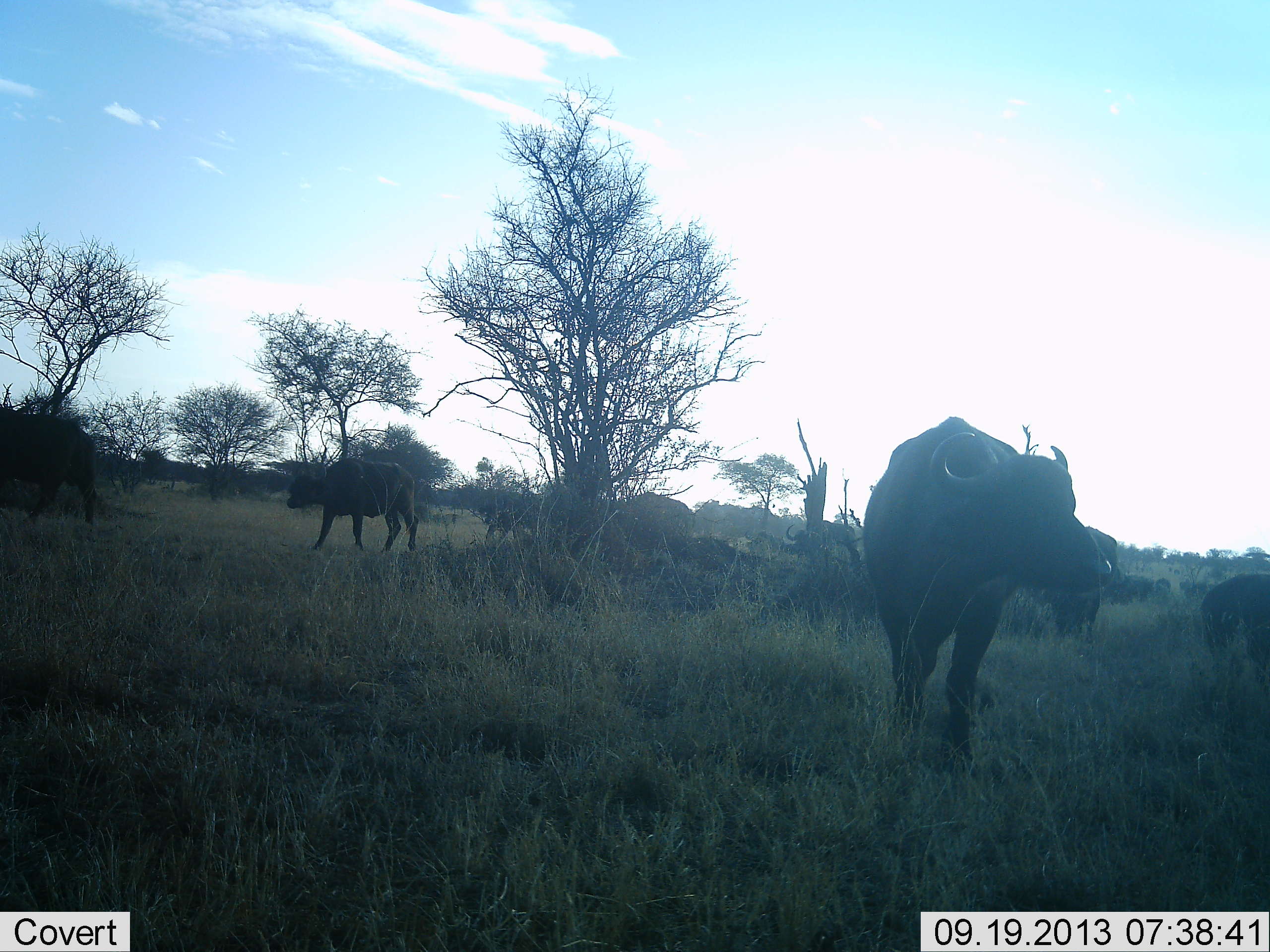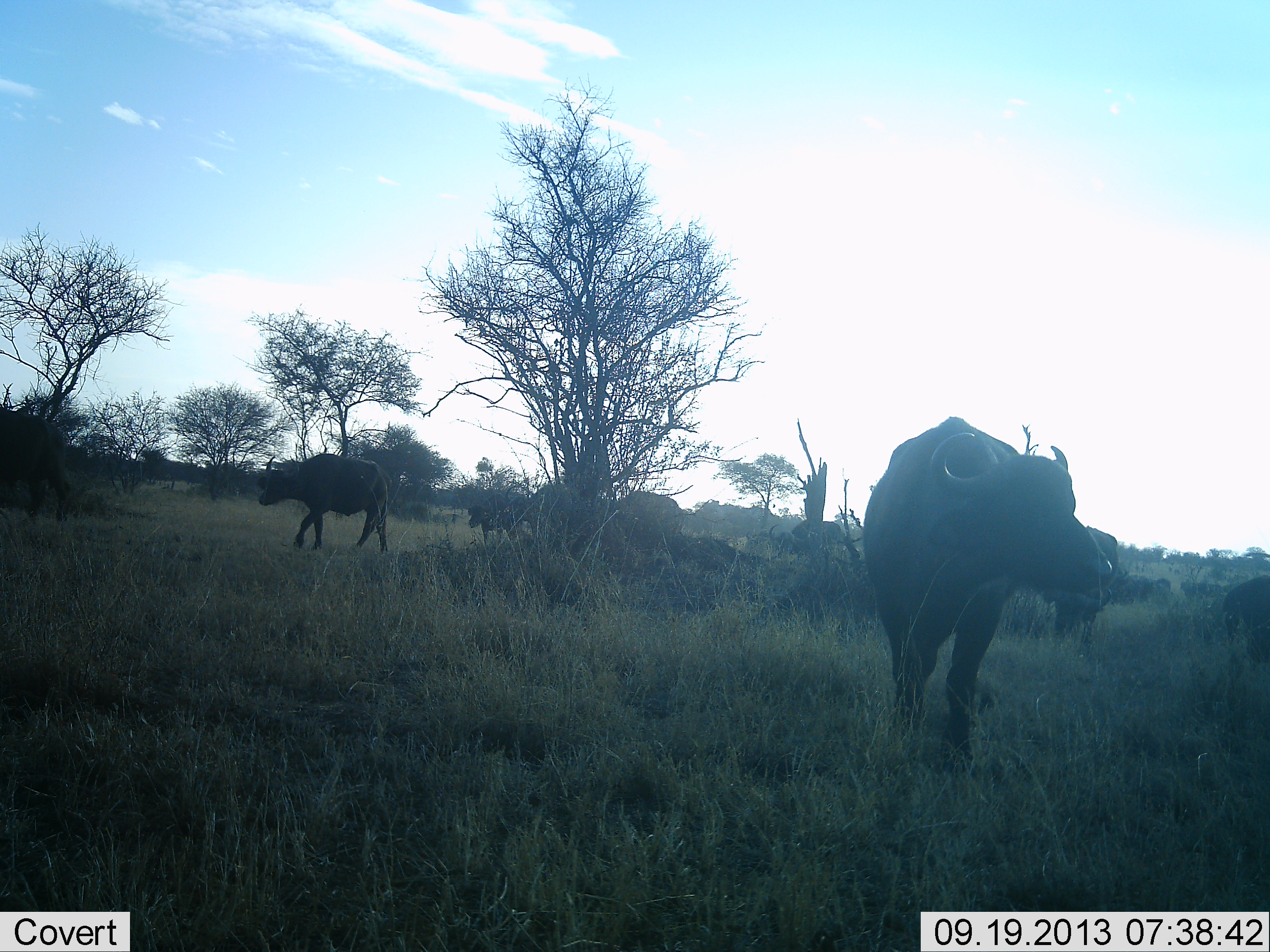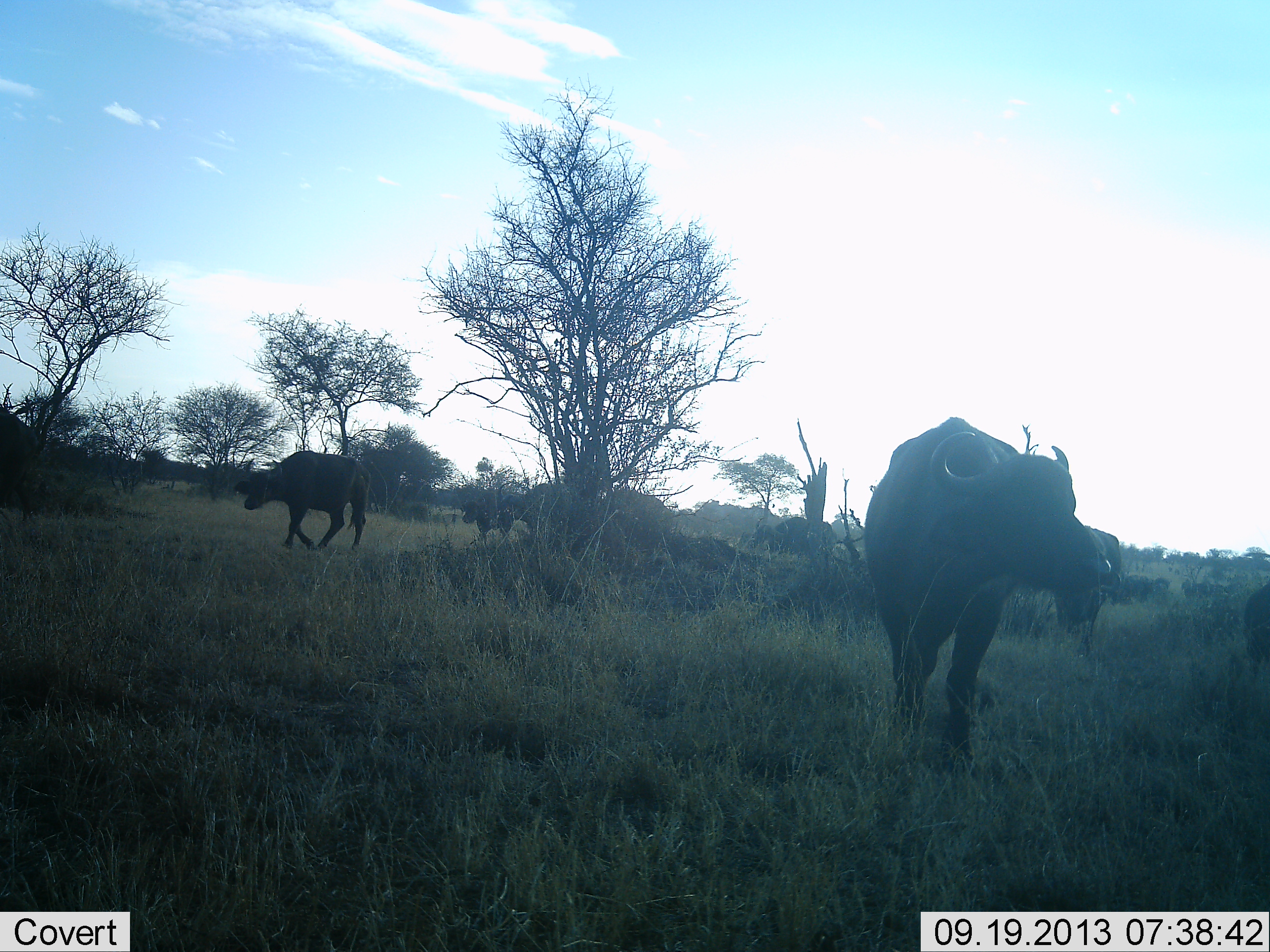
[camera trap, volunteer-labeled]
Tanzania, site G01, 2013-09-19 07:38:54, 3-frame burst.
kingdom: Animalia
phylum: Chordata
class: Mammalia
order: Artiodactyla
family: Bovidae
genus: Syncerus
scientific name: Syncerus caffer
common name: cape buffalo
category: buffalo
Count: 11-50.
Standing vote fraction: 60%.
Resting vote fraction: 0%.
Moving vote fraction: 90%.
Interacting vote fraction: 0%.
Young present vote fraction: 0%.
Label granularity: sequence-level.